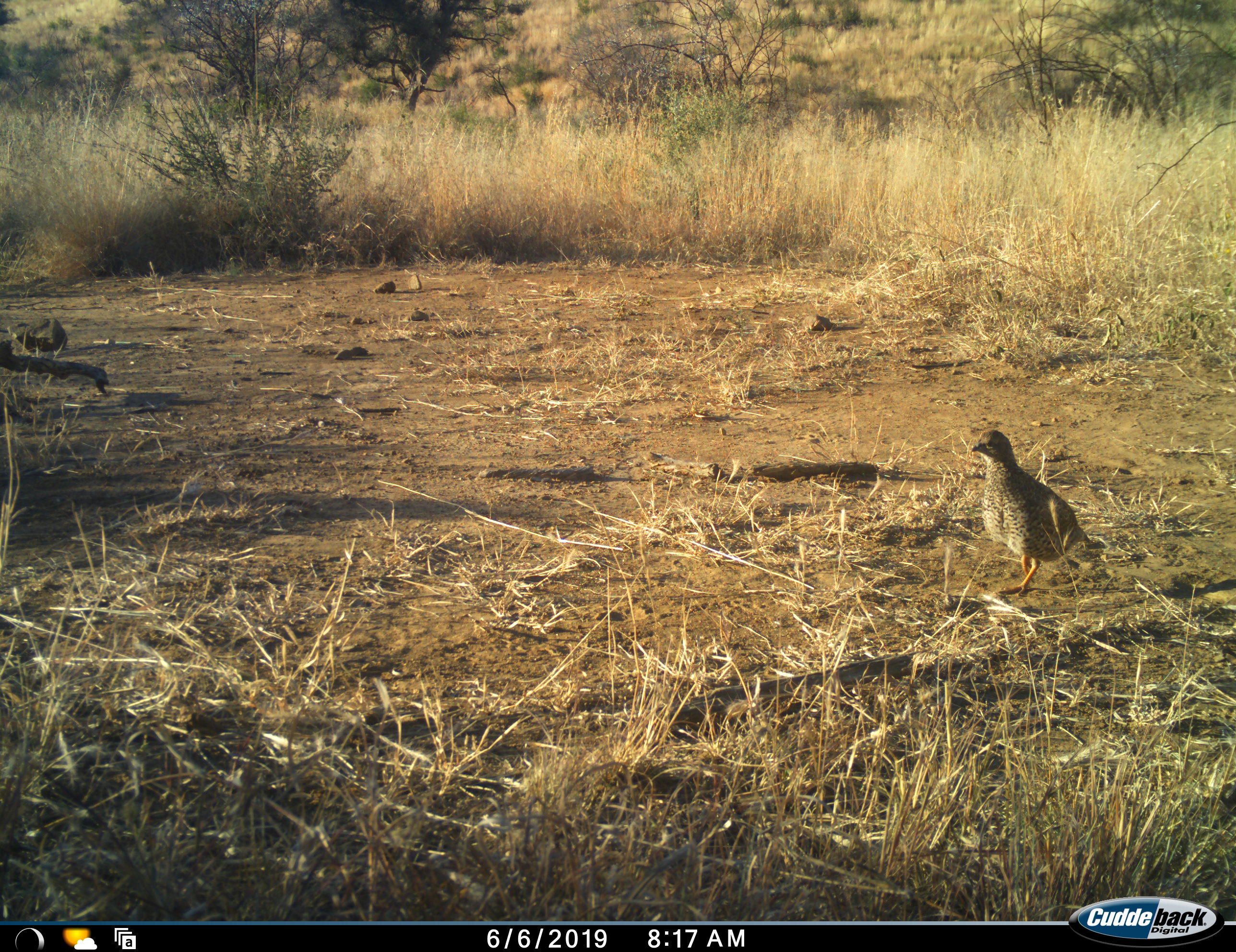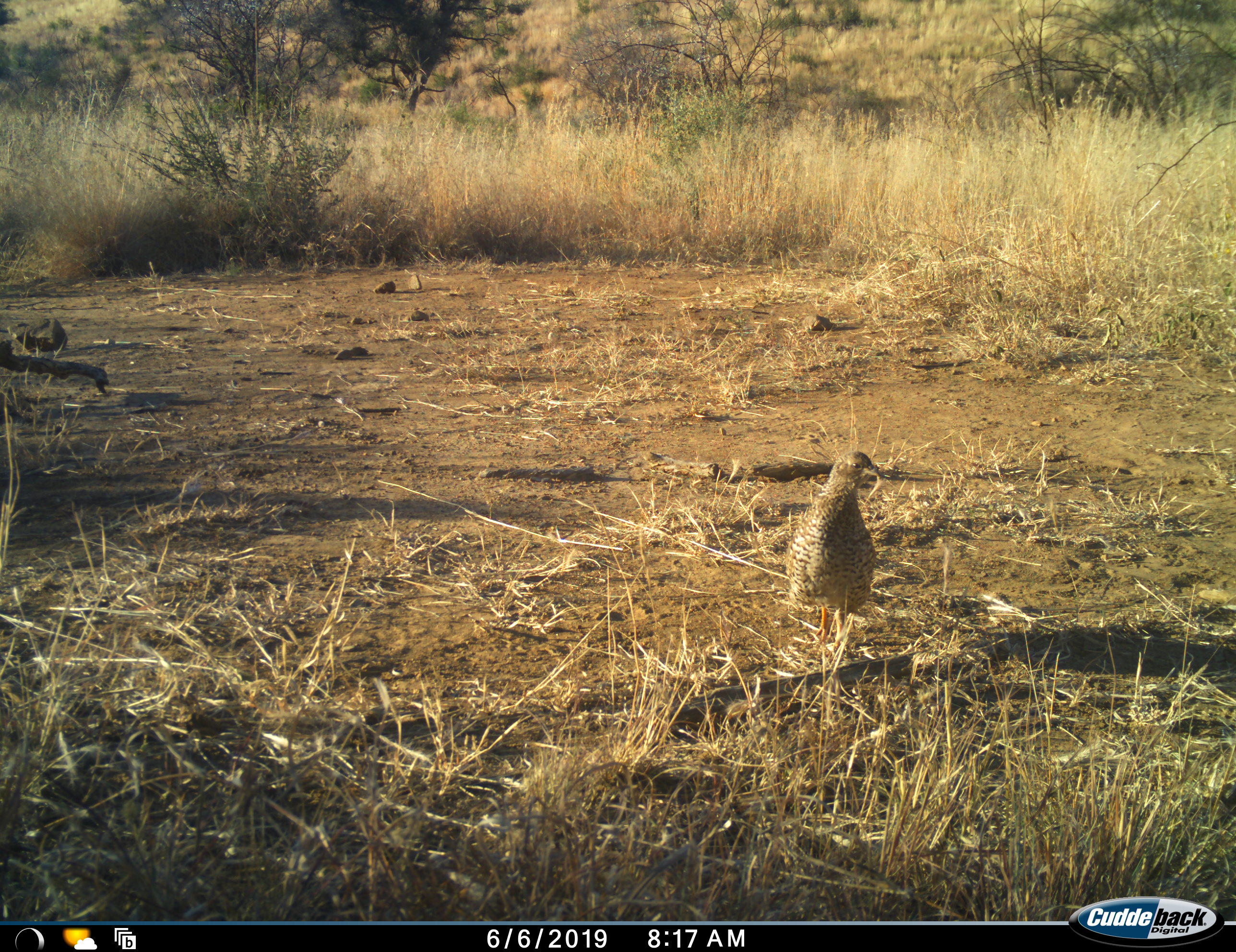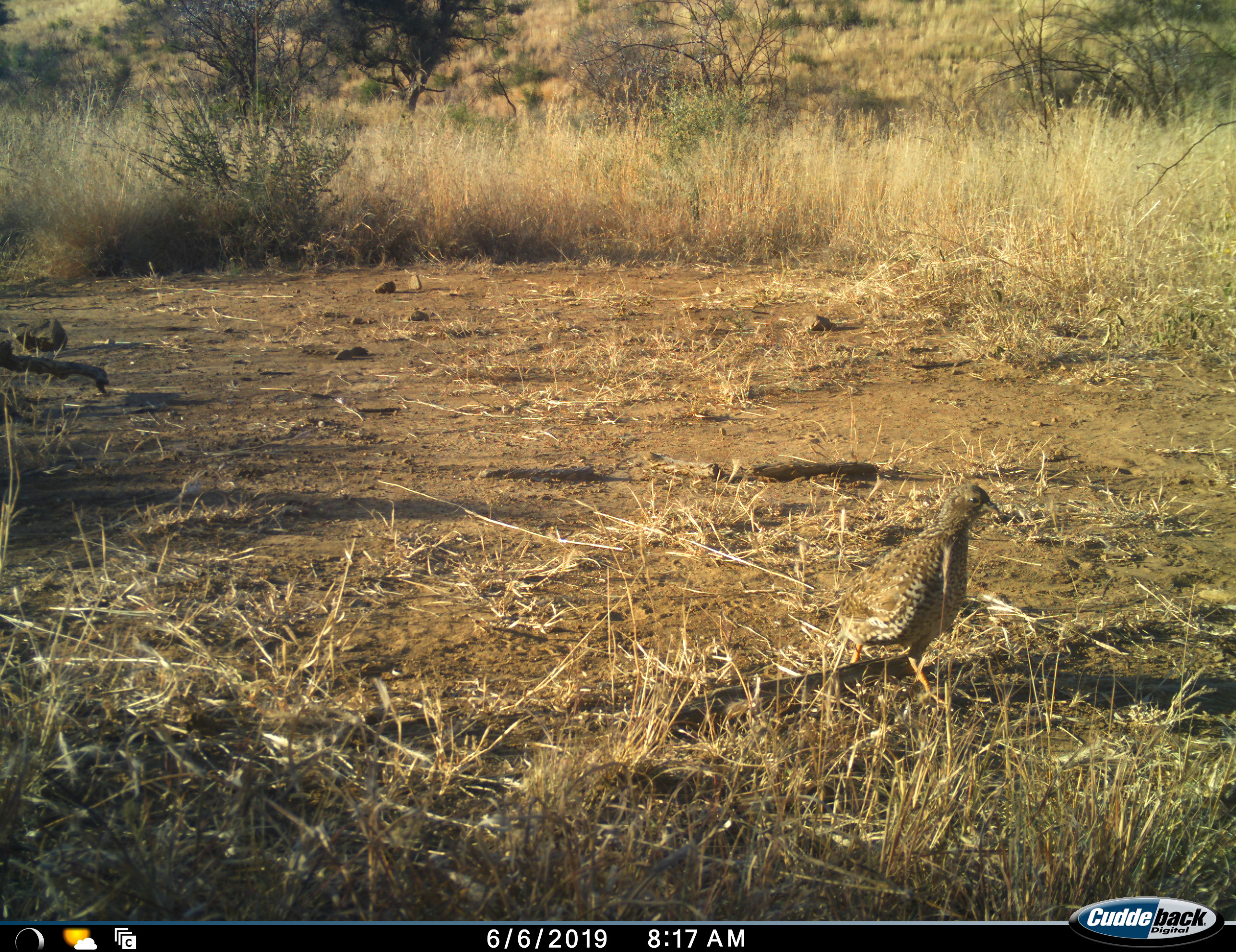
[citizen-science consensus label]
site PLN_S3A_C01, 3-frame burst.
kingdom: Animalia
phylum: Chordata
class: Aves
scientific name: Aves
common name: bird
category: birdother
Birdother (bird) (Aves), count 1. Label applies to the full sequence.